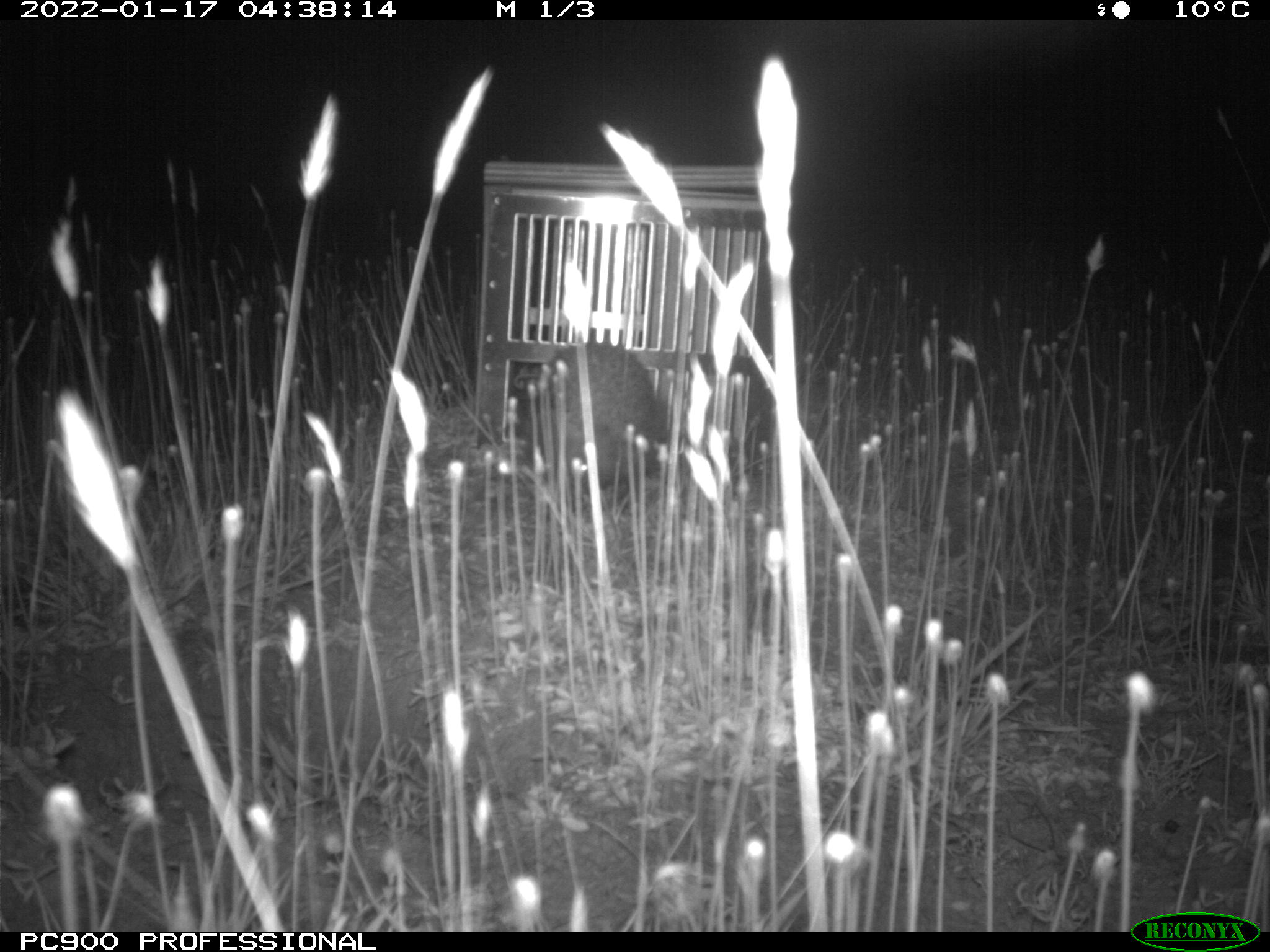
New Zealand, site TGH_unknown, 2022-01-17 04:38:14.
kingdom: Animalia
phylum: Chordata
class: Mammalia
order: Eulipotyphla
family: Erinaceidae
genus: Erinaceus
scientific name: Erinaceus europaeus europaeus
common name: european hedgehog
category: hedgehog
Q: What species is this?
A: Hedgehog (european hedgehog) (Erinaceus europaeus europaeus).